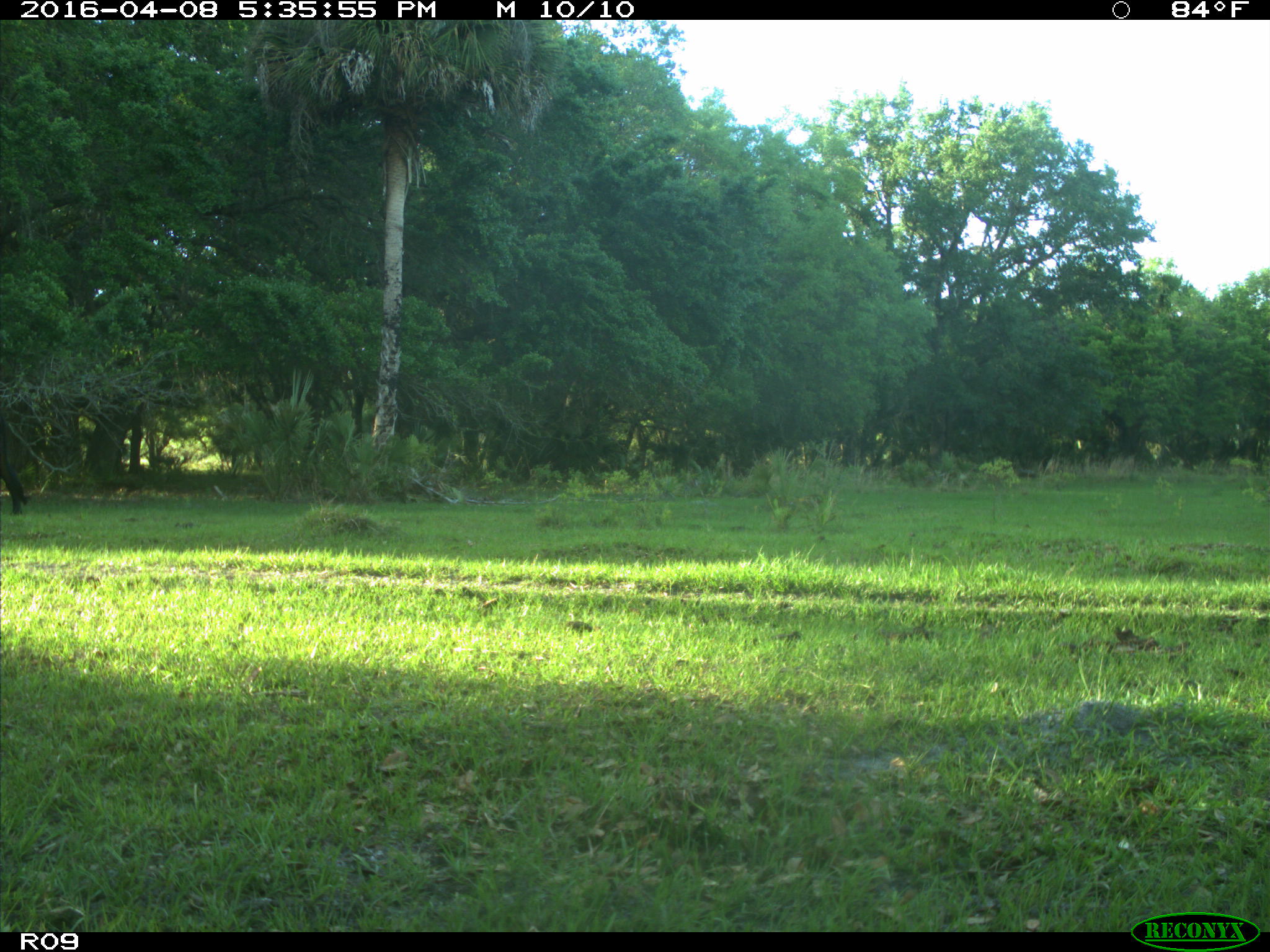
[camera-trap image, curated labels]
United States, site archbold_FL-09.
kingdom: Animalia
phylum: Chordata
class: Mammalia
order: Artiodactyla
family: Bovidae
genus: Bos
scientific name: Bos taurus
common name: domestic cow